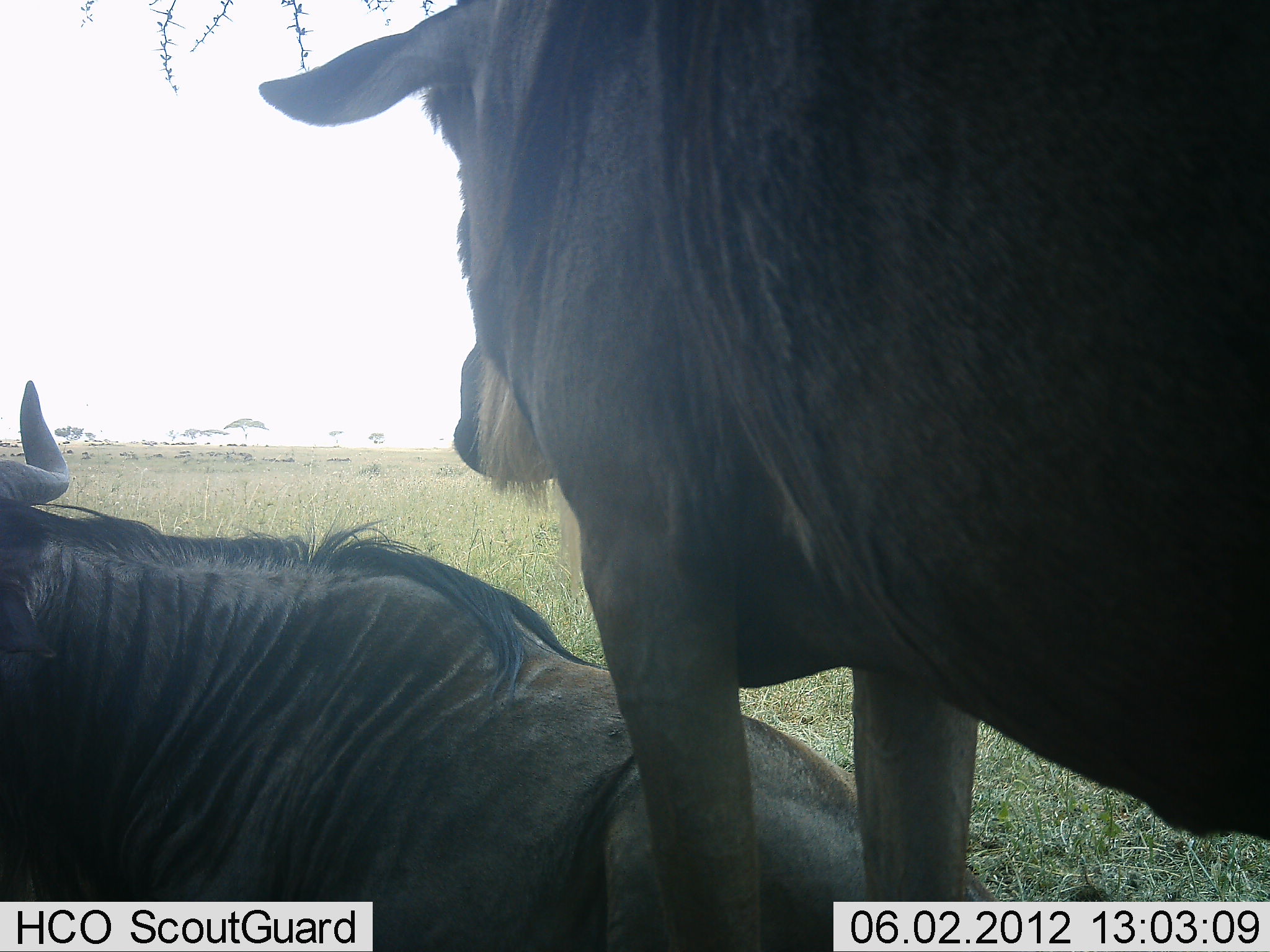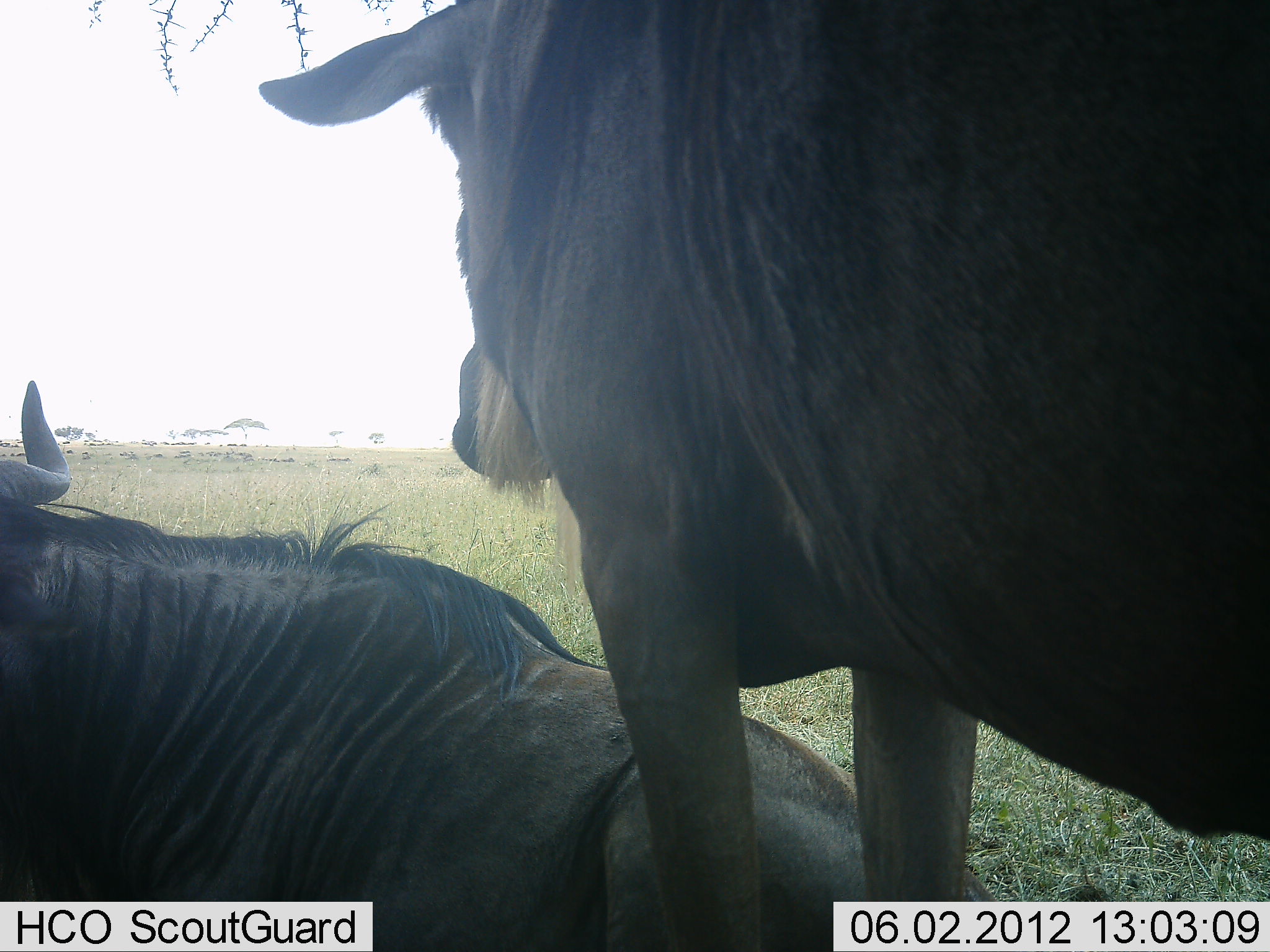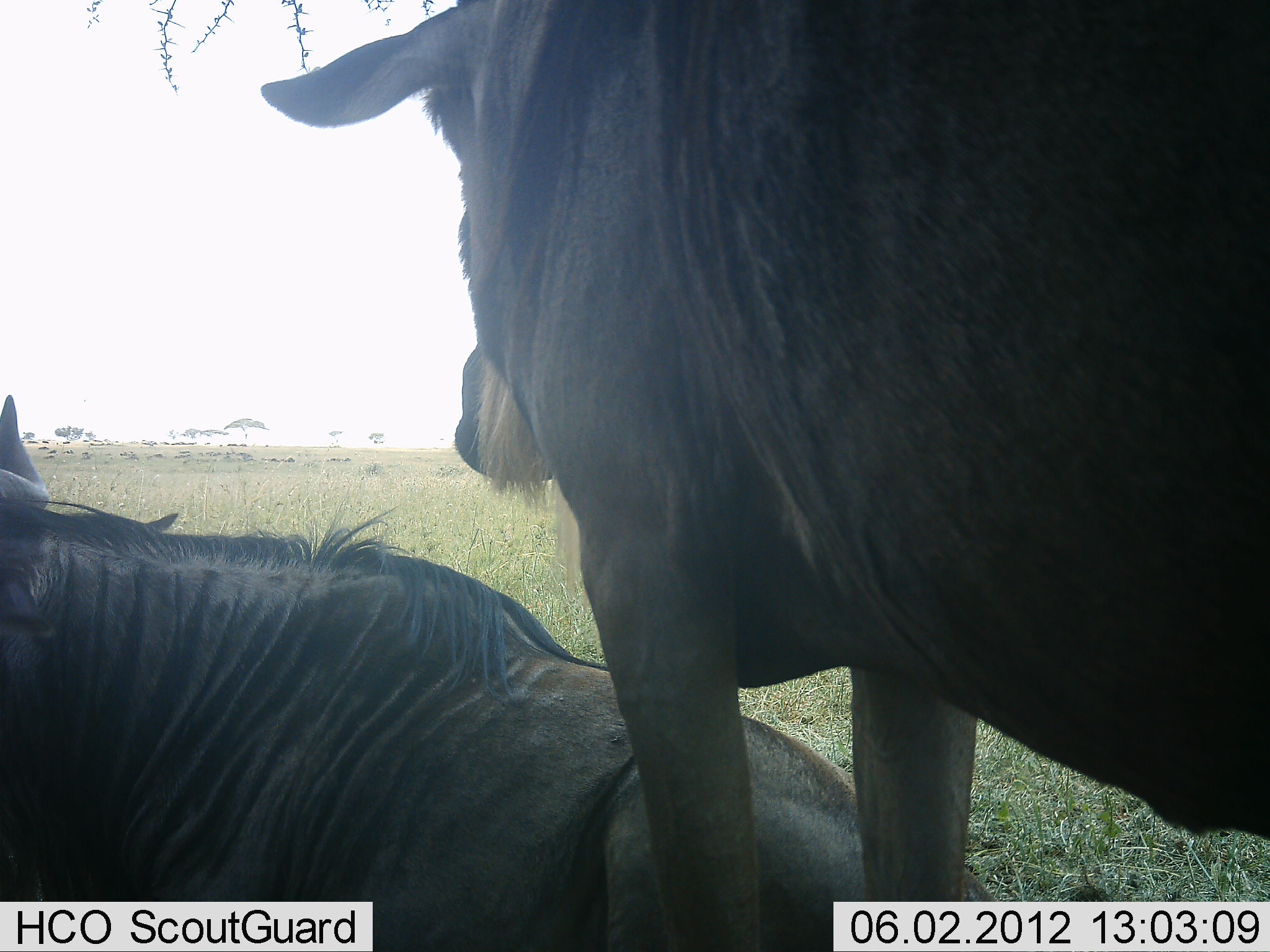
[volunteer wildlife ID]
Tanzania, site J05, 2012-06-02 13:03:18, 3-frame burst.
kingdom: Animalia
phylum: Chordata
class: Mammalia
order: Artiodactyla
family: Bovidae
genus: Connochaetes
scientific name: Connochaetes taurinus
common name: blue wildebeest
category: wildebeest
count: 2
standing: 100%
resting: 100%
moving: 10%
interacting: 0%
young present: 0%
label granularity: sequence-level